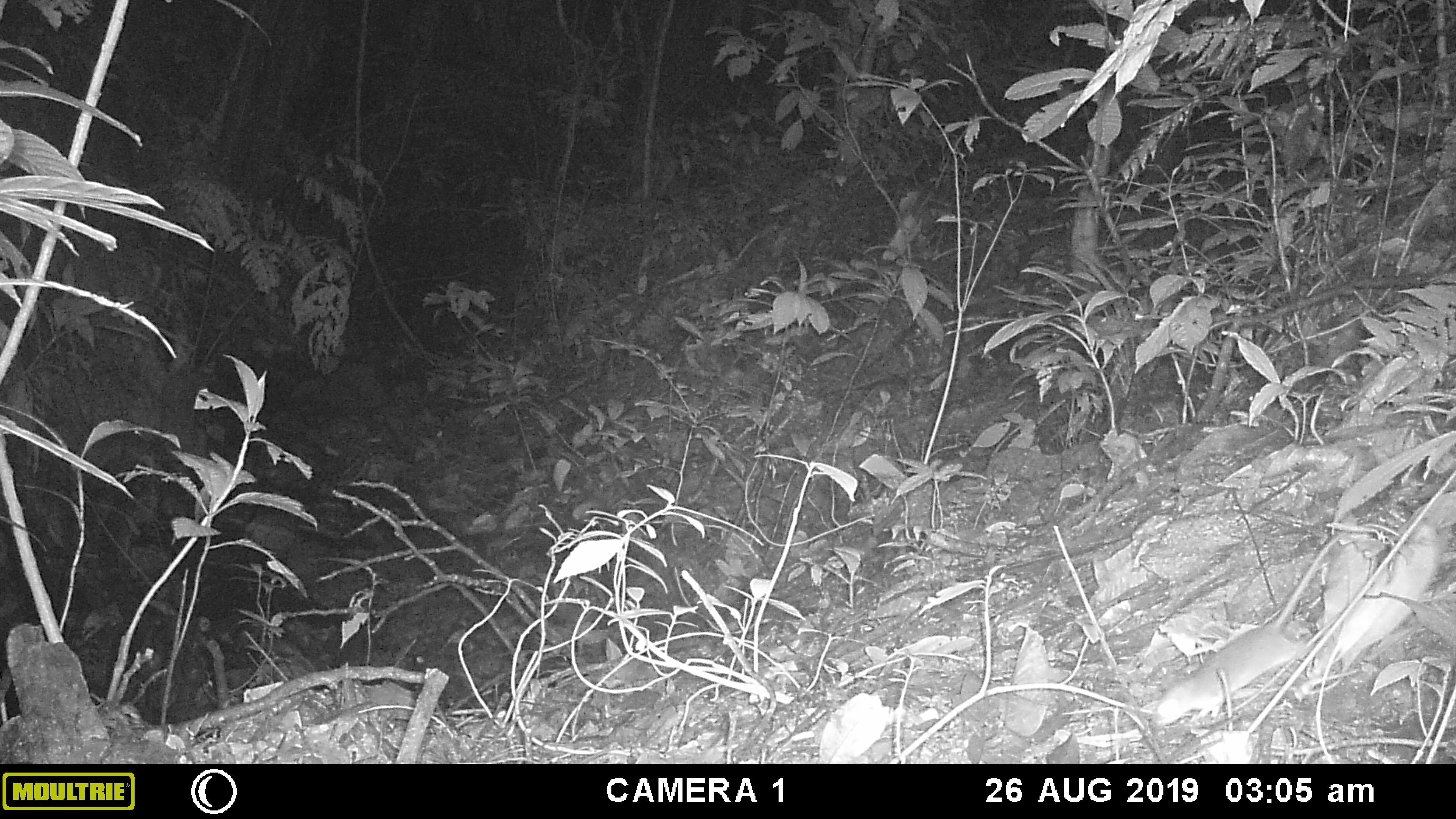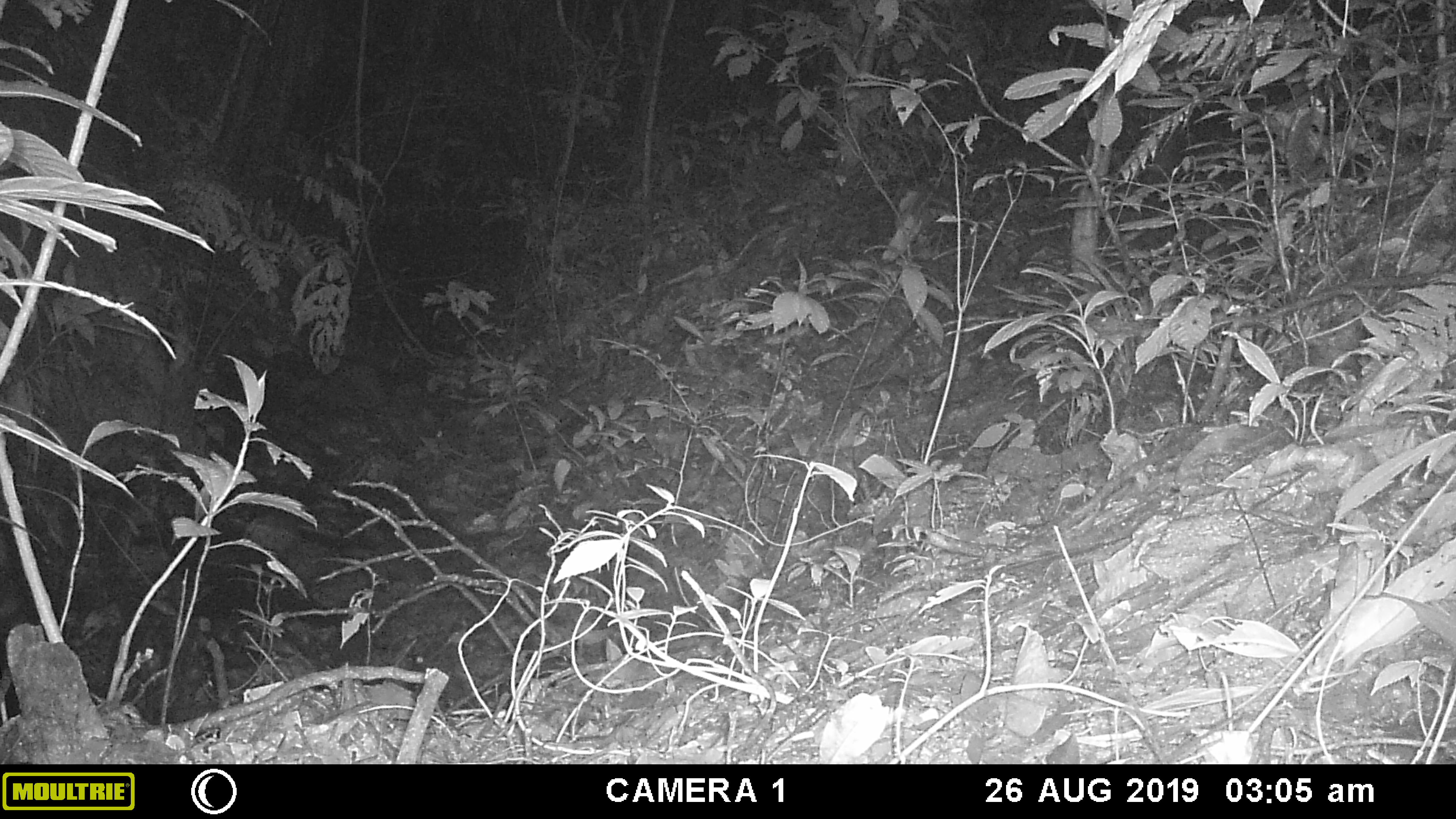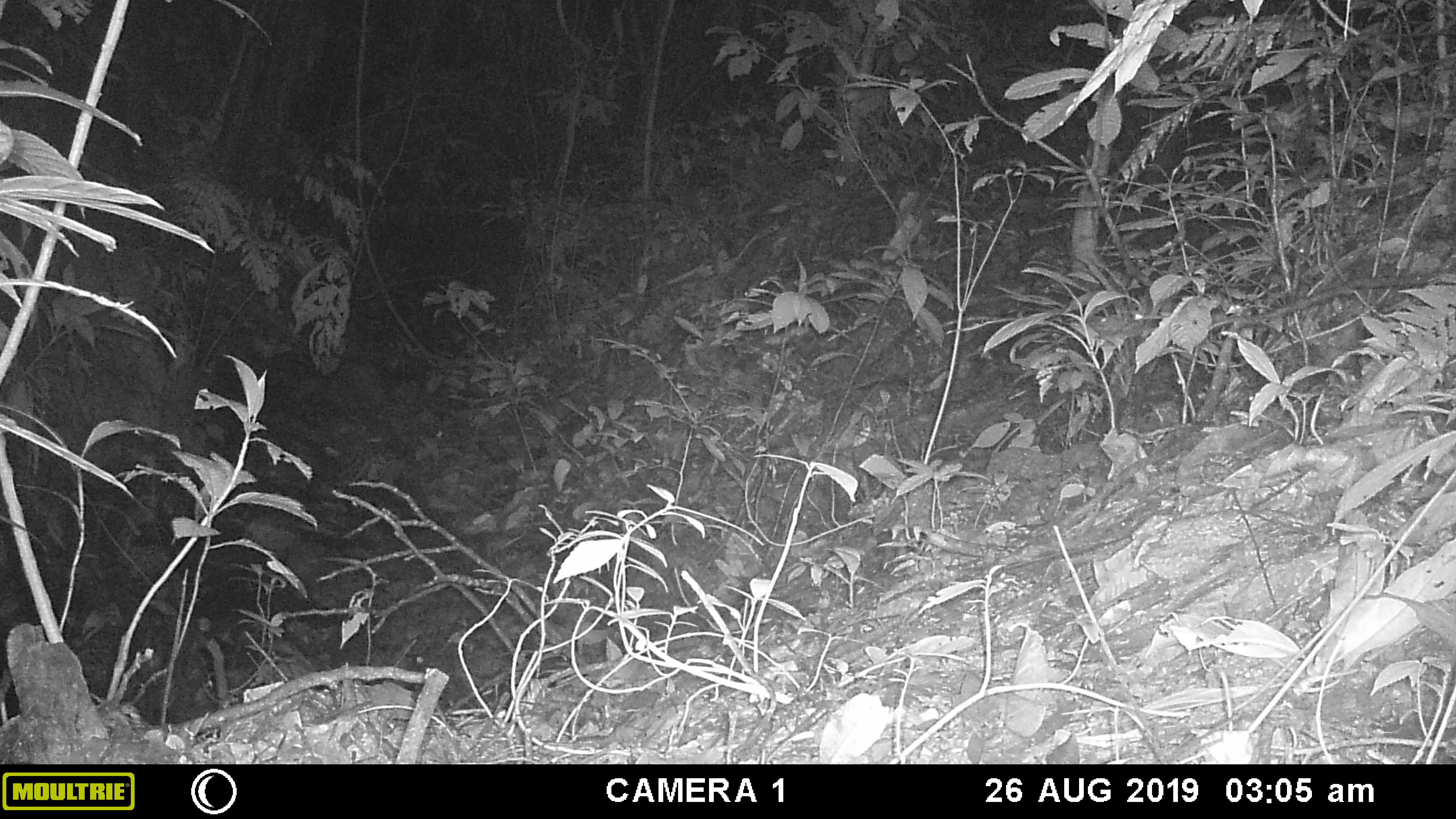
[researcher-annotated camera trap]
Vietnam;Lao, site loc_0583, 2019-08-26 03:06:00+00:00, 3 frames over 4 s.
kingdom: Animalia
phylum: Chordata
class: Mammalia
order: Rodentia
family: Muridae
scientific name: Muridae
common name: old-world mice and rats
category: unidentified murid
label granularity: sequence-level